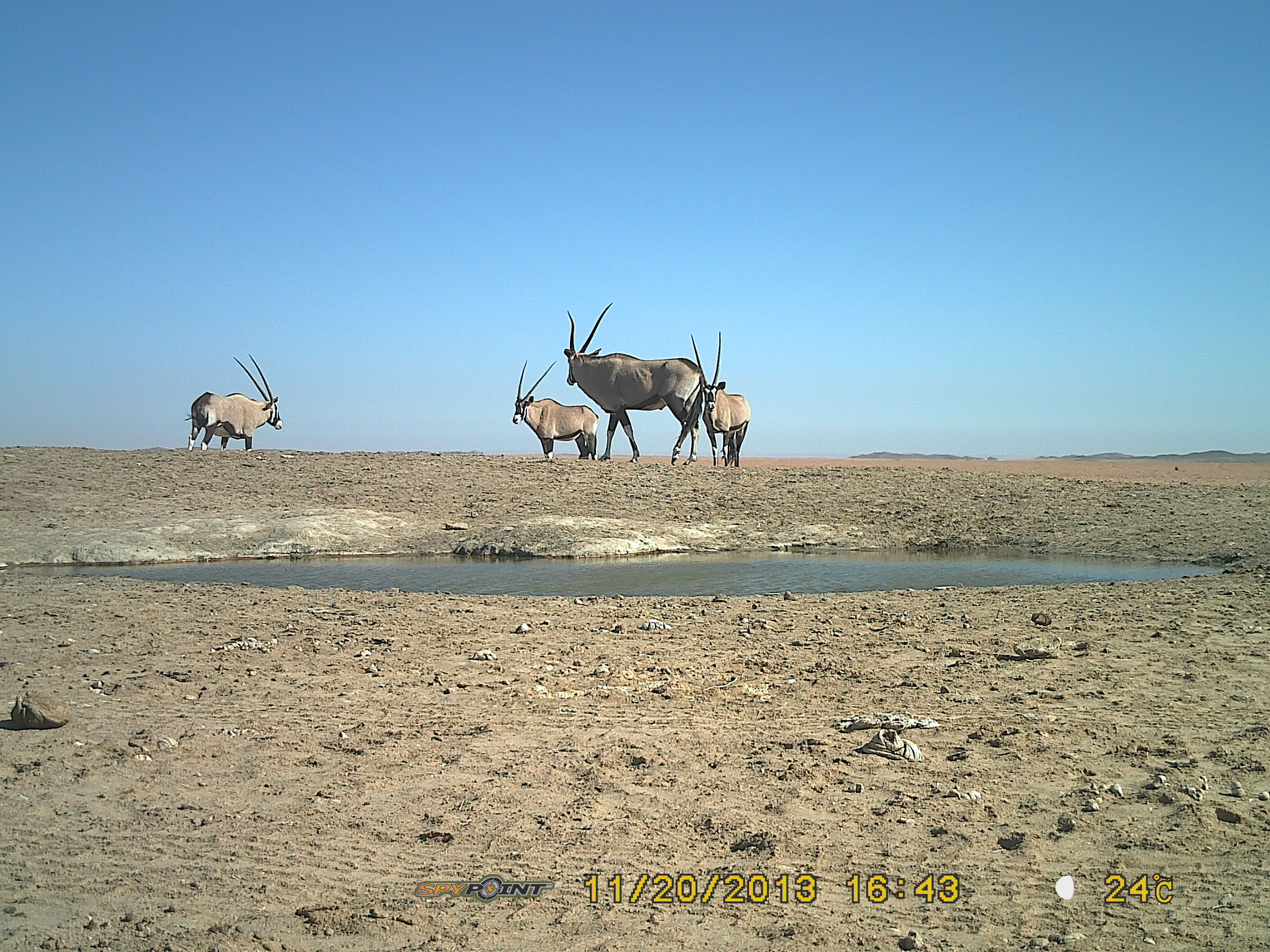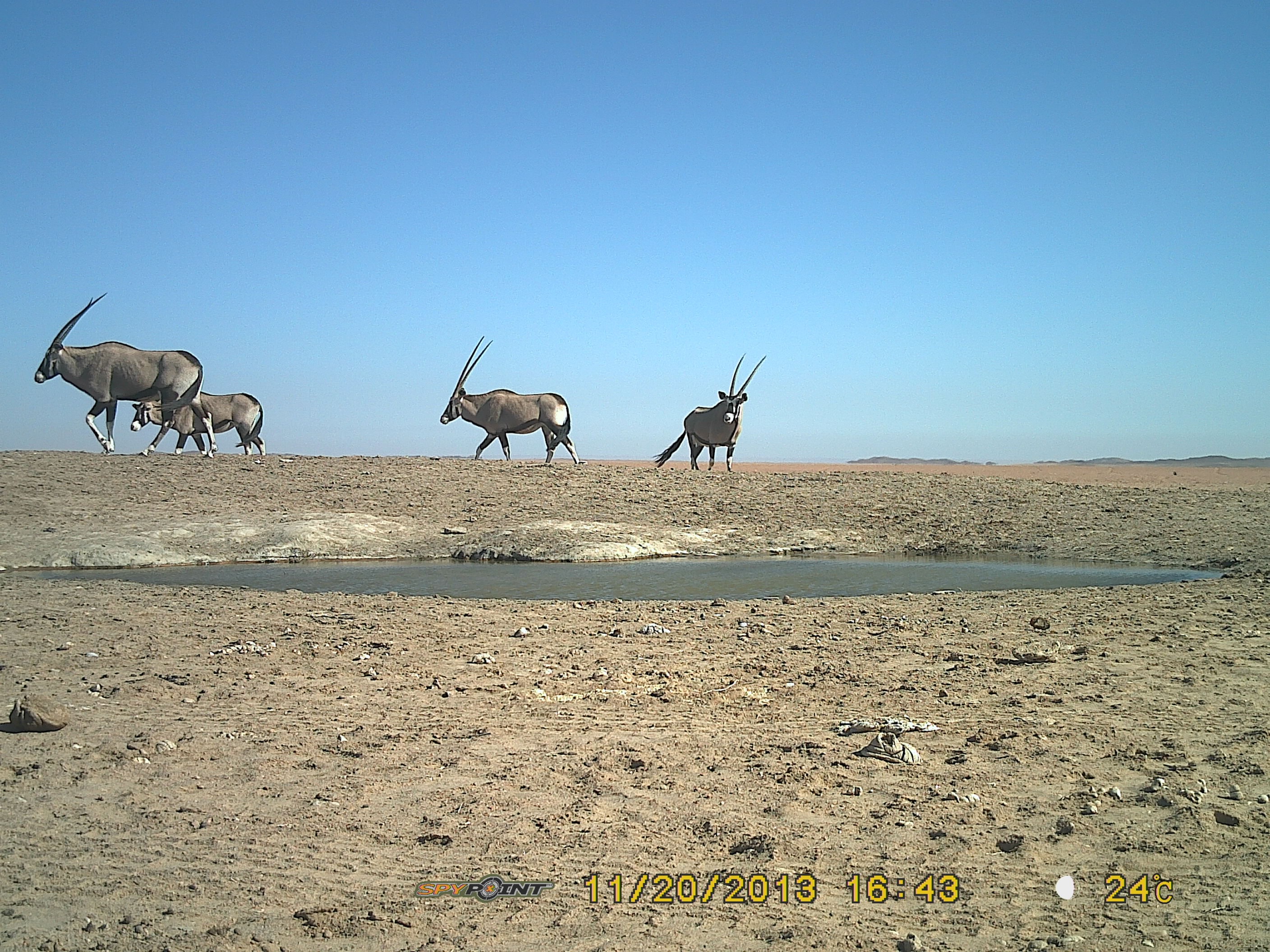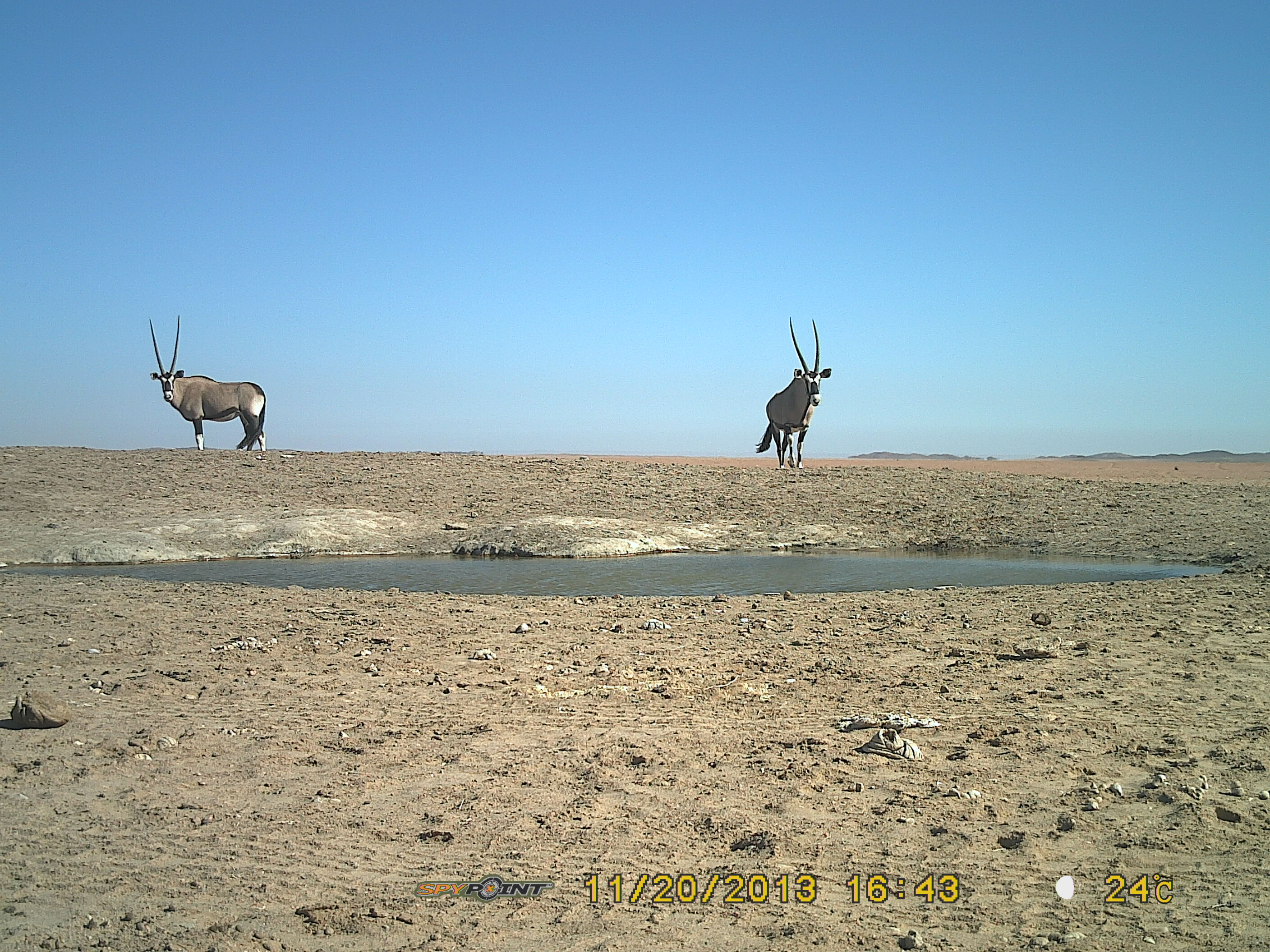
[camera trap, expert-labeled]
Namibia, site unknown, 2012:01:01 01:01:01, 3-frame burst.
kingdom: Animalia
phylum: Chordata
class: Mammalia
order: Artiodactyla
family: Bovidae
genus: Oryx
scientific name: Oryx gazella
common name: gemsbok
Oryx gazella (gemsbok).